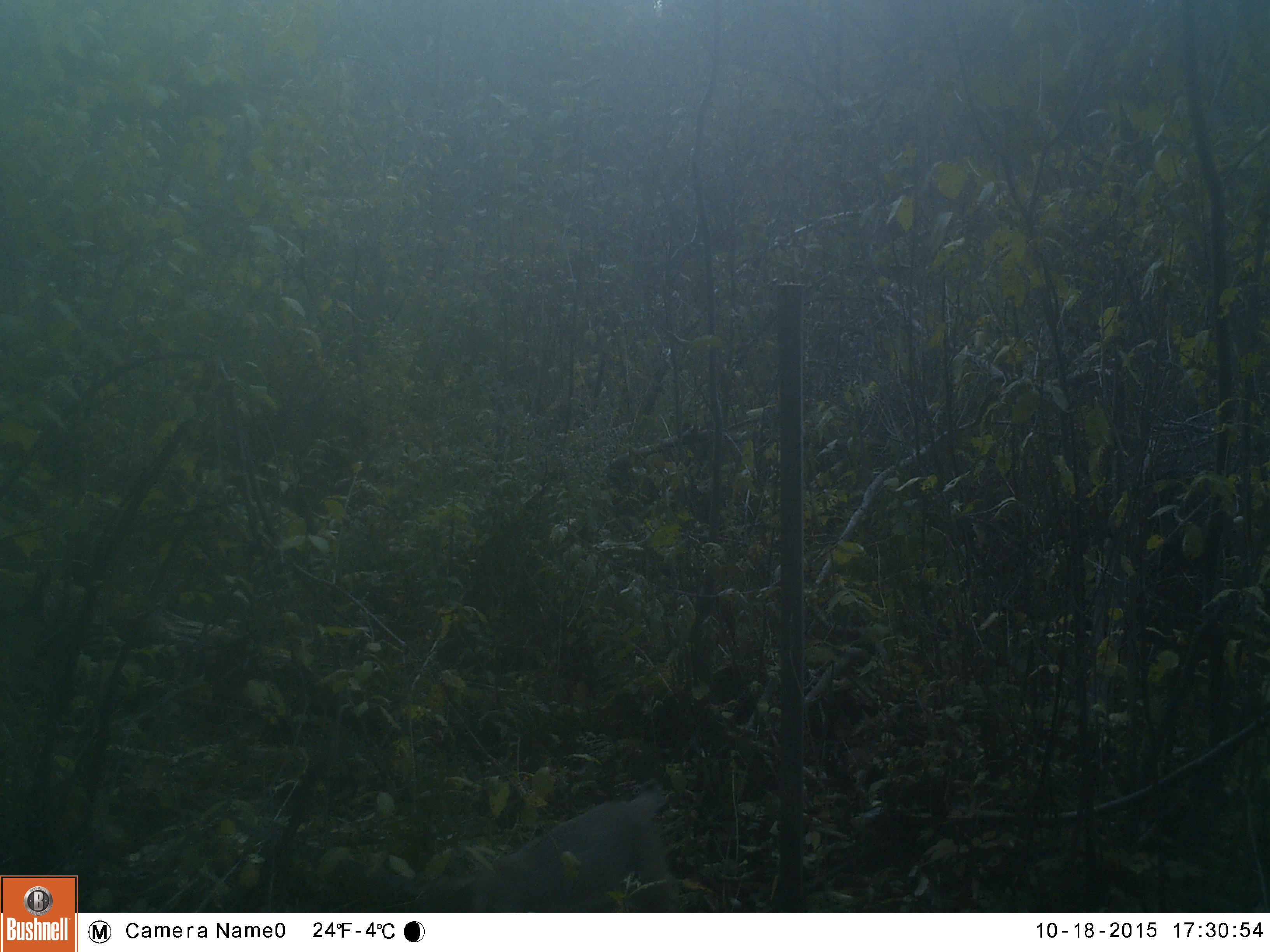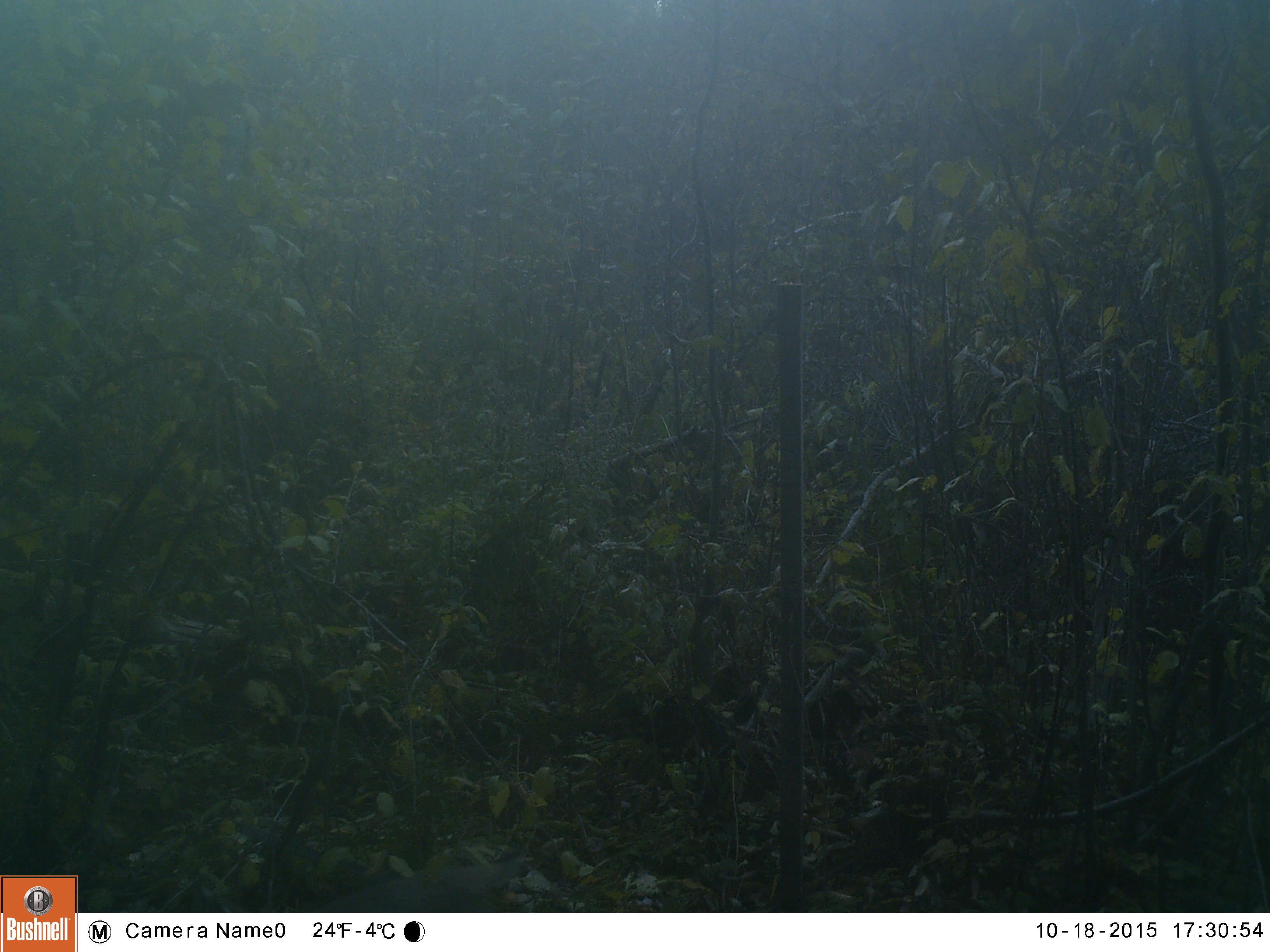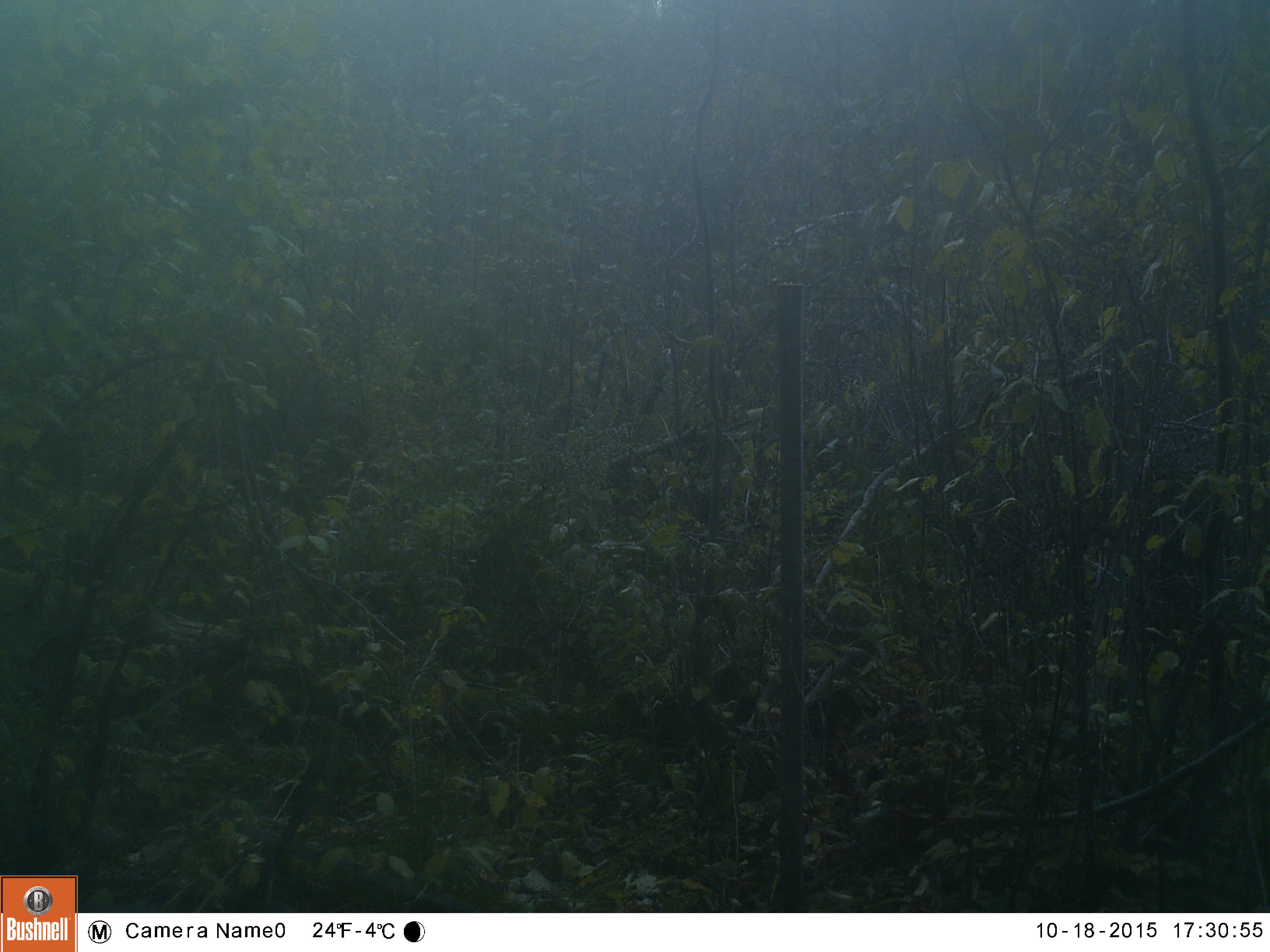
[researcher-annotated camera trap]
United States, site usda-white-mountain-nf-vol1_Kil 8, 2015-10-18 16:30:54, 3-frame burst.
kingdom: Animalia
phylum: Chordata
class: Mammalia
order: Carnivora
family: Felidae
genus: Lynx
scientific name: Lynx rufus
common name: bobcat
Bobcat (Lynx rufus).